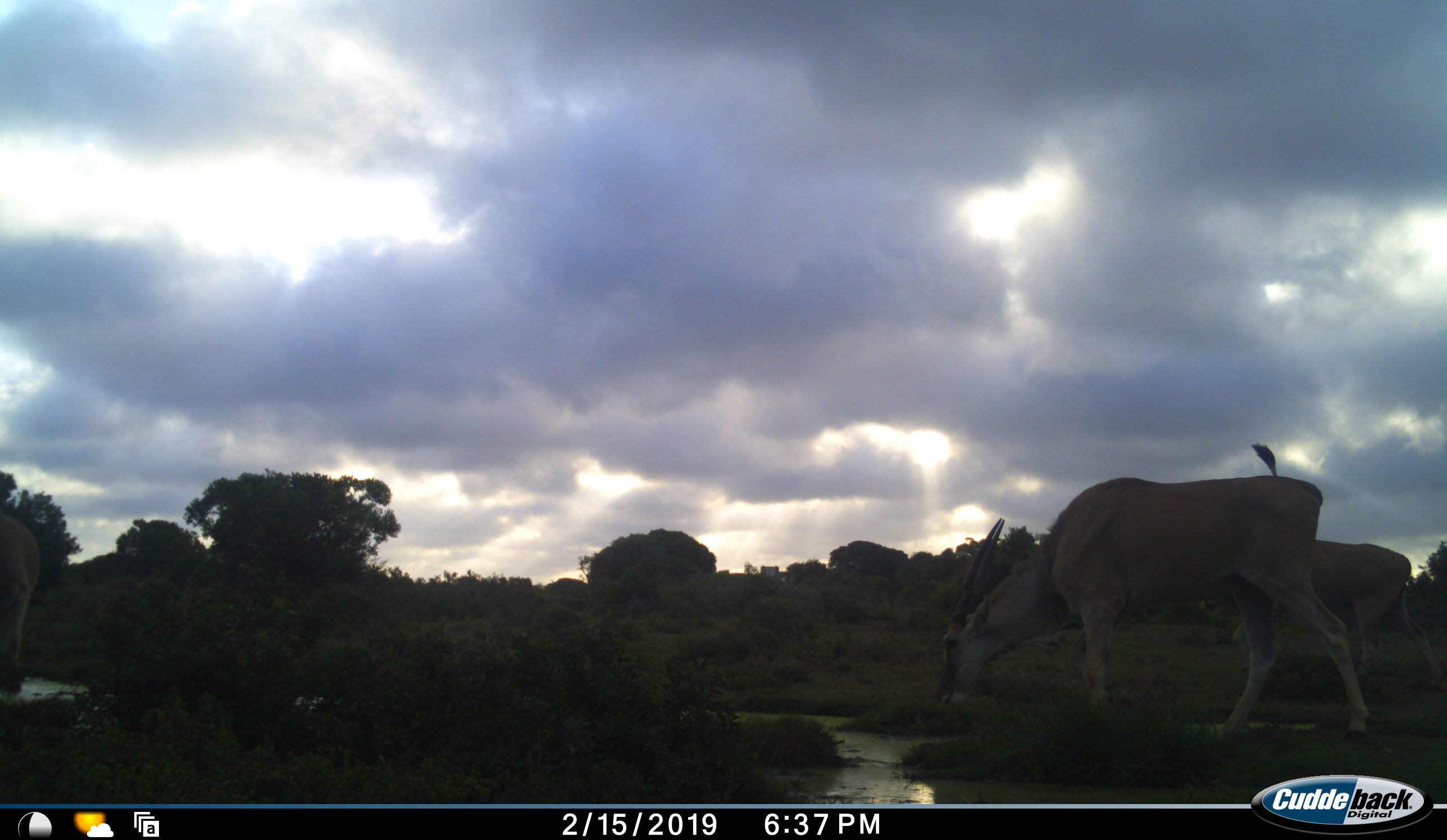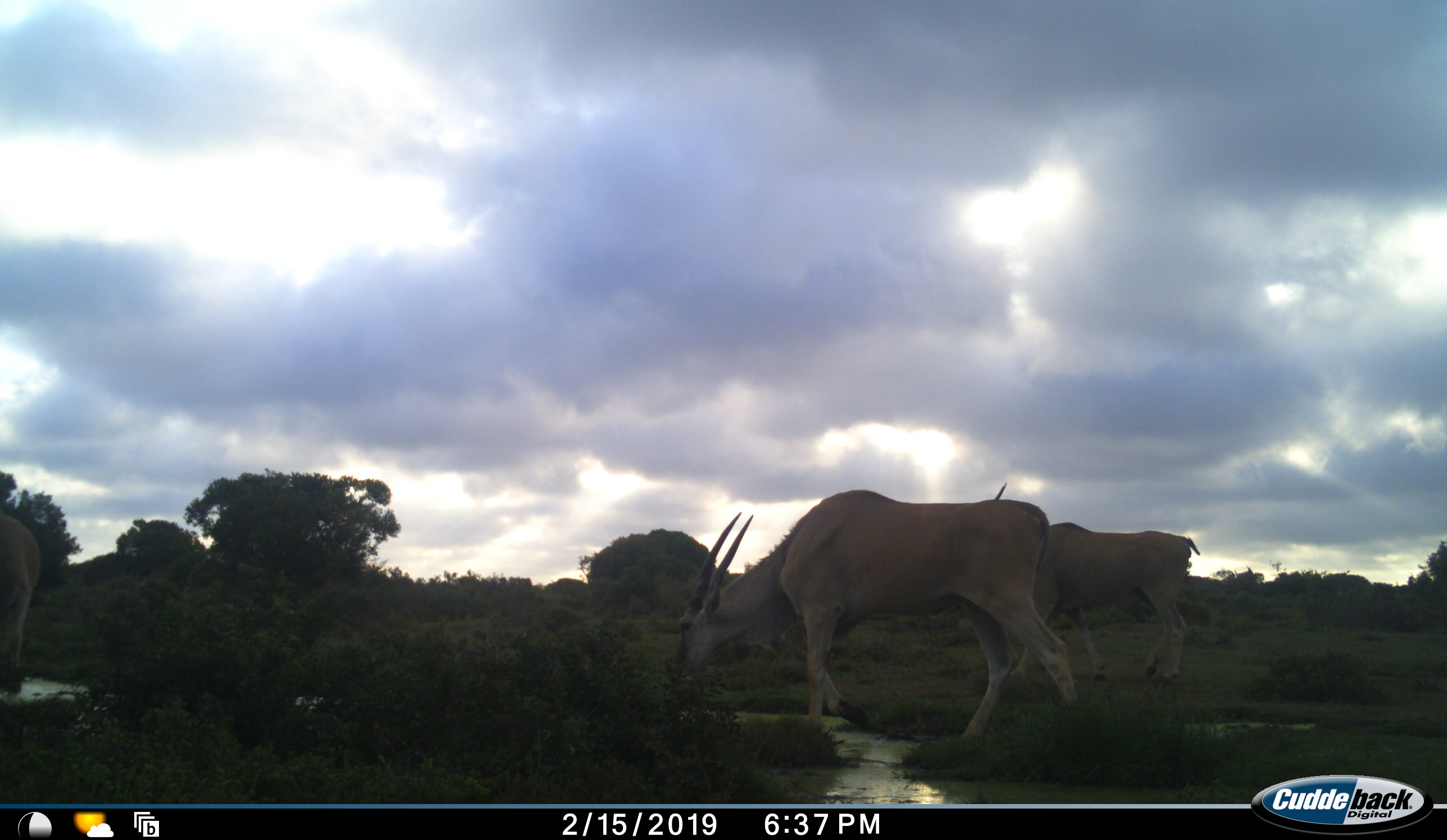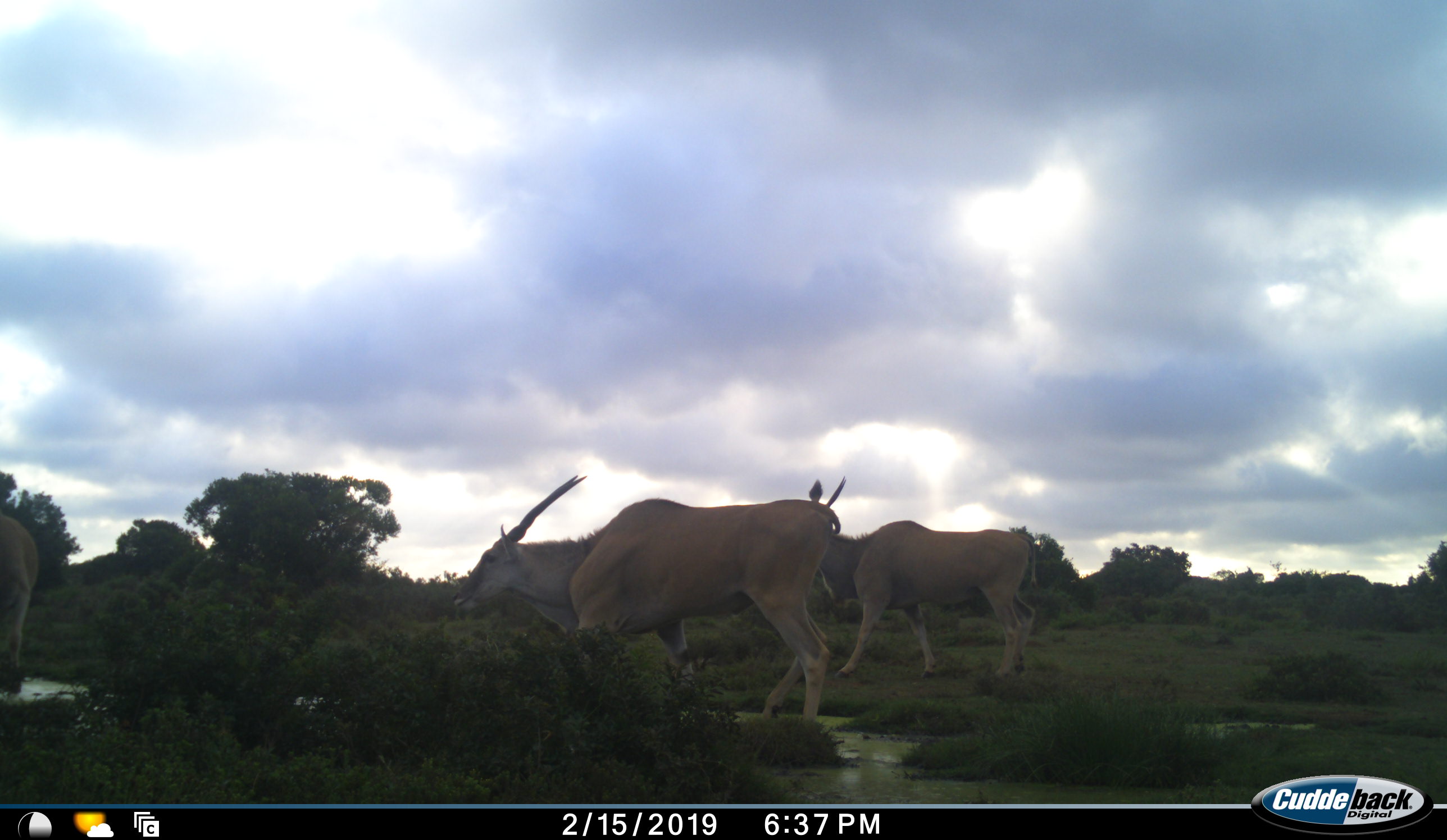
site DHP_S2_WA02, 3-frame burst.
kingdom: Animalia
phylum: Chordata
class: Mammalia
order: Artiodactyla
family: Bovidae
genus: Tragelaphus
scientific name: Tragelaphus oryx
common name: eland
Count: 3.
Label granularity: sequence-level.